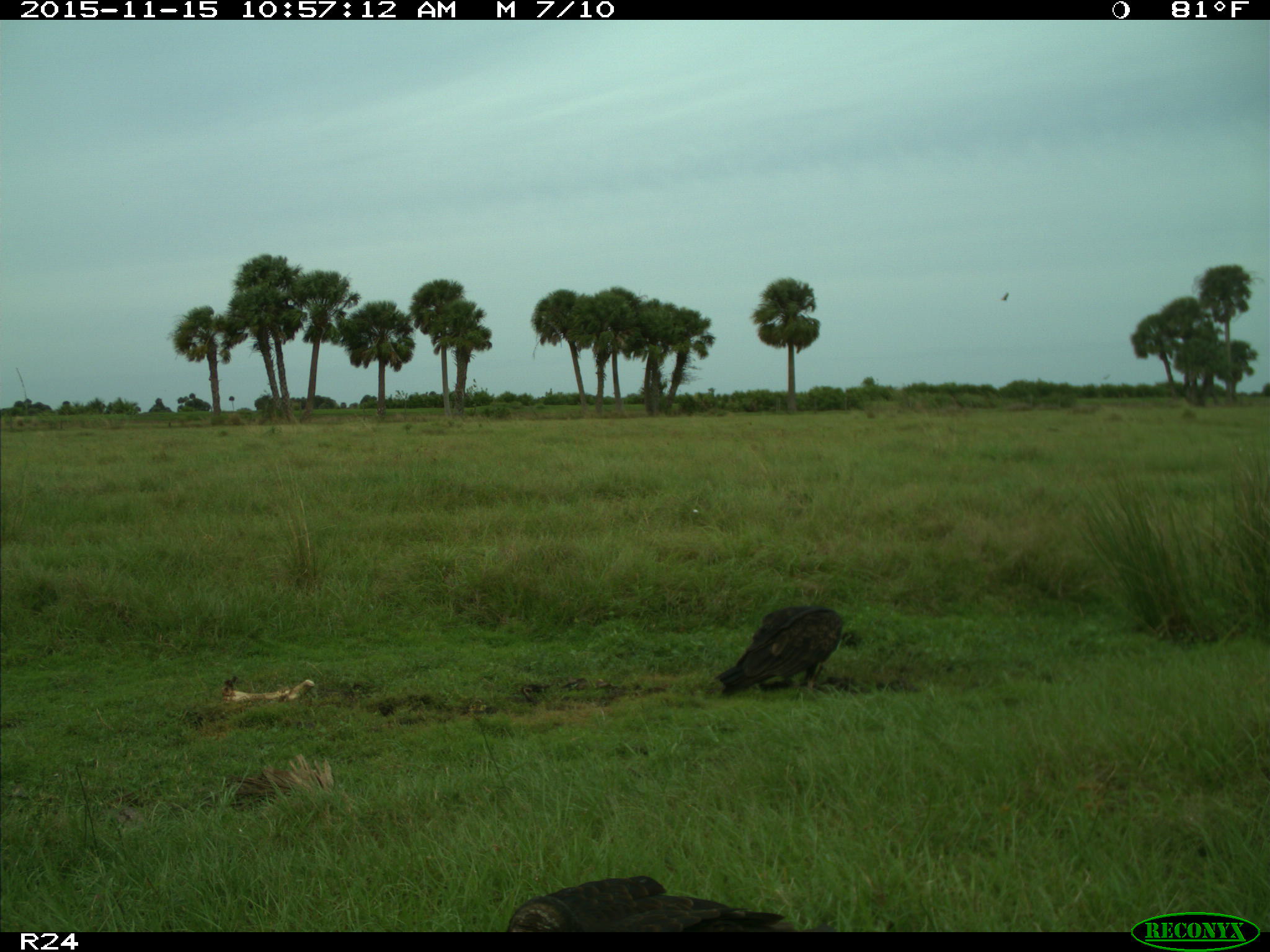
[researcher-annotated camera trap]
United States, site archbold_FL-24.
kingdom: Animalia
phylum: Chordata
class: Aves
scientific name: Aves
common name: birds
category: unidentified bird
Unidentified bird (birds) (Aves).